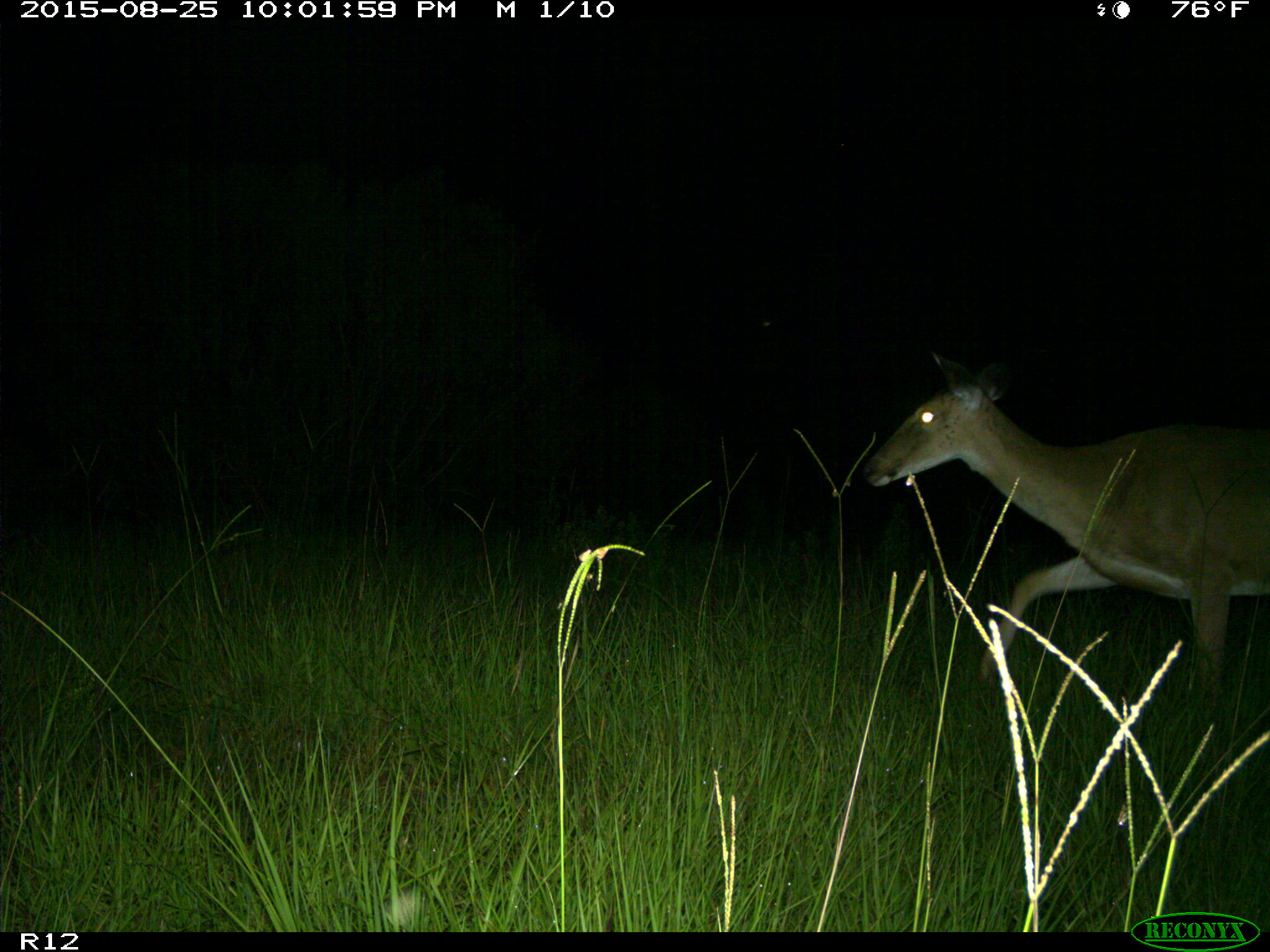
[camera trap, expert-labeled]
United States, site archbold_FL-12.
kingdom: Animalia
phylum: Chordata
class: Mammalia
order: Artiodactyla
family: Cervidae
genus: Odocoileus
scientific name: Odocoileus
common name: deer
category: unidentified deer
Unidentified deer (deer) (Odocoileus).